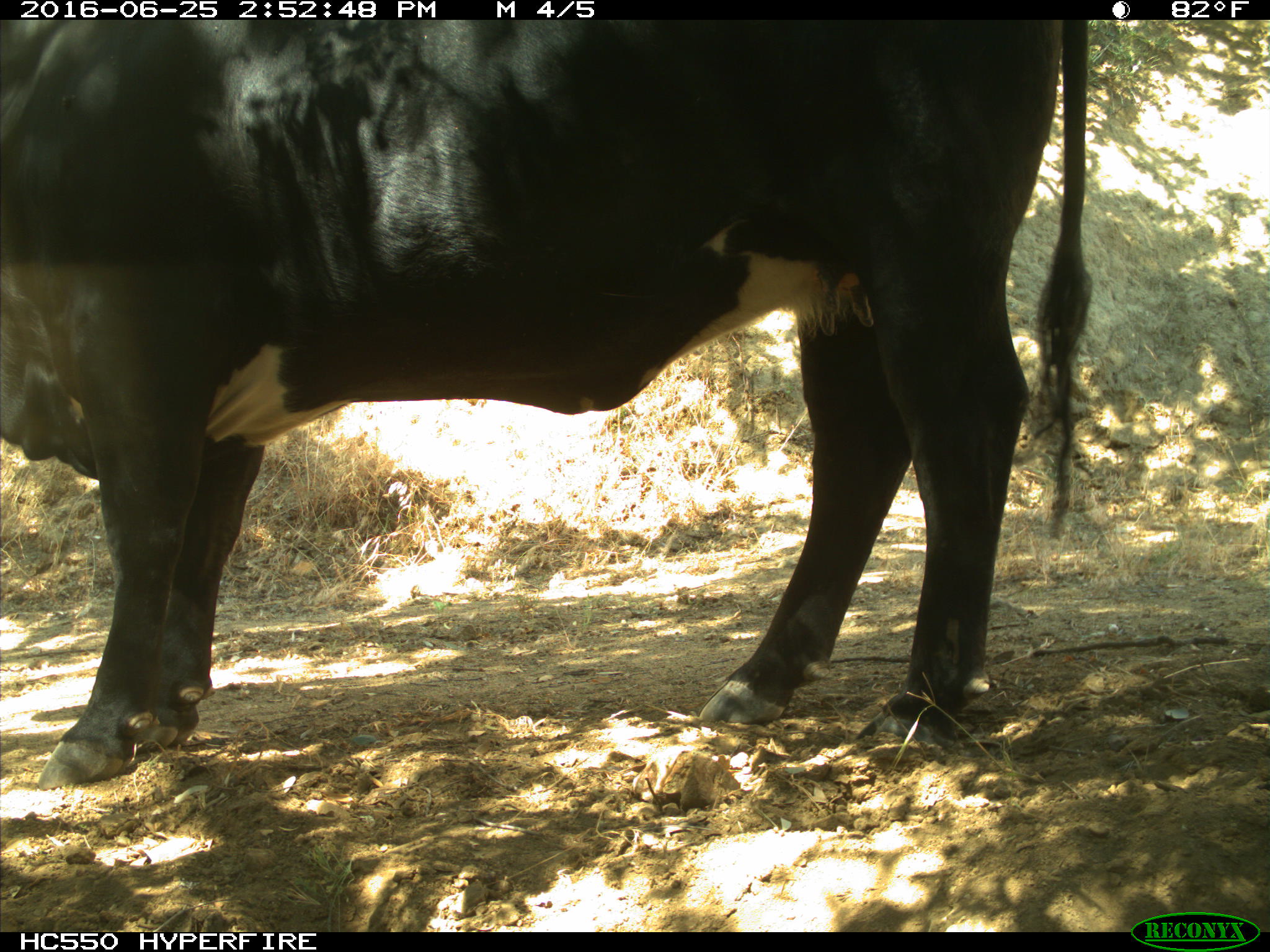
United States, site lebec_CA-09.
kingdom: Animalia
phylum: Chordata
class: Mammalia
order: Artiodactyla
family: Bovidae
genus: Bos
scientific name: Bos taurus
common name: domestic cow